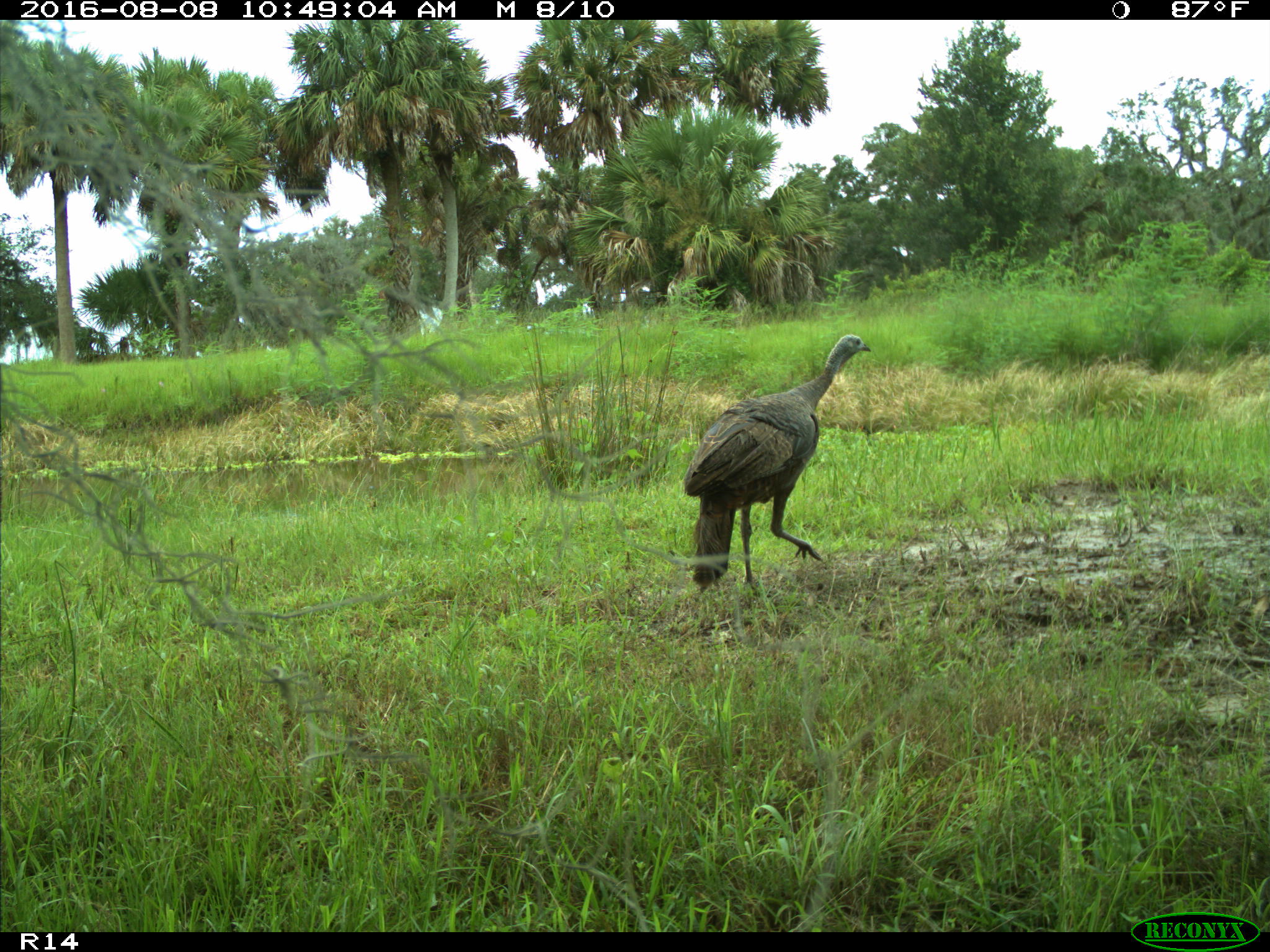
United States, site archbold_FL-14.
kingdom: Animalia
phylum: Chordata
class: Aves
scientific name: Aves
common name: birds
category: unidentified bird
Unidentified bird (birds) (Aves).